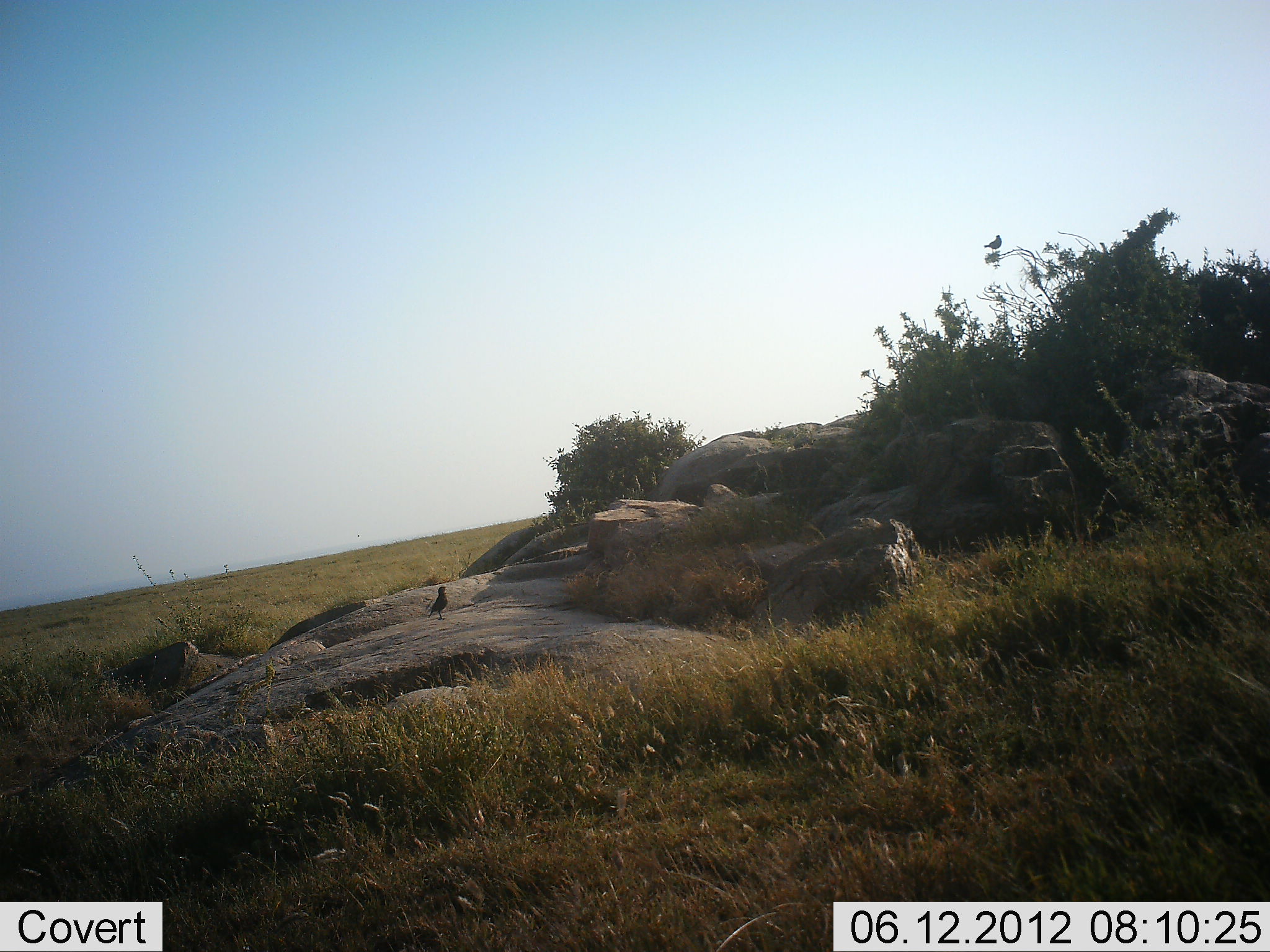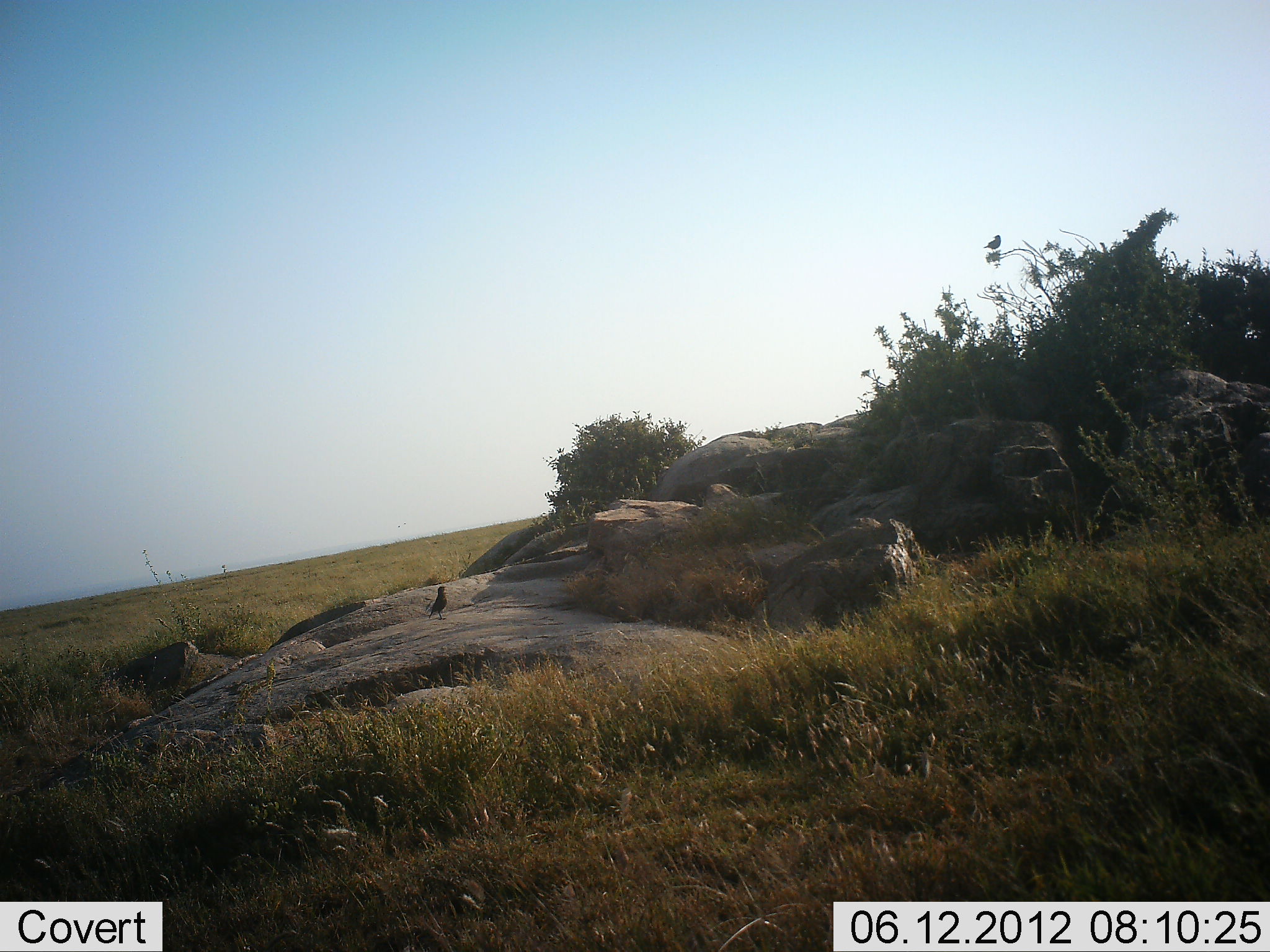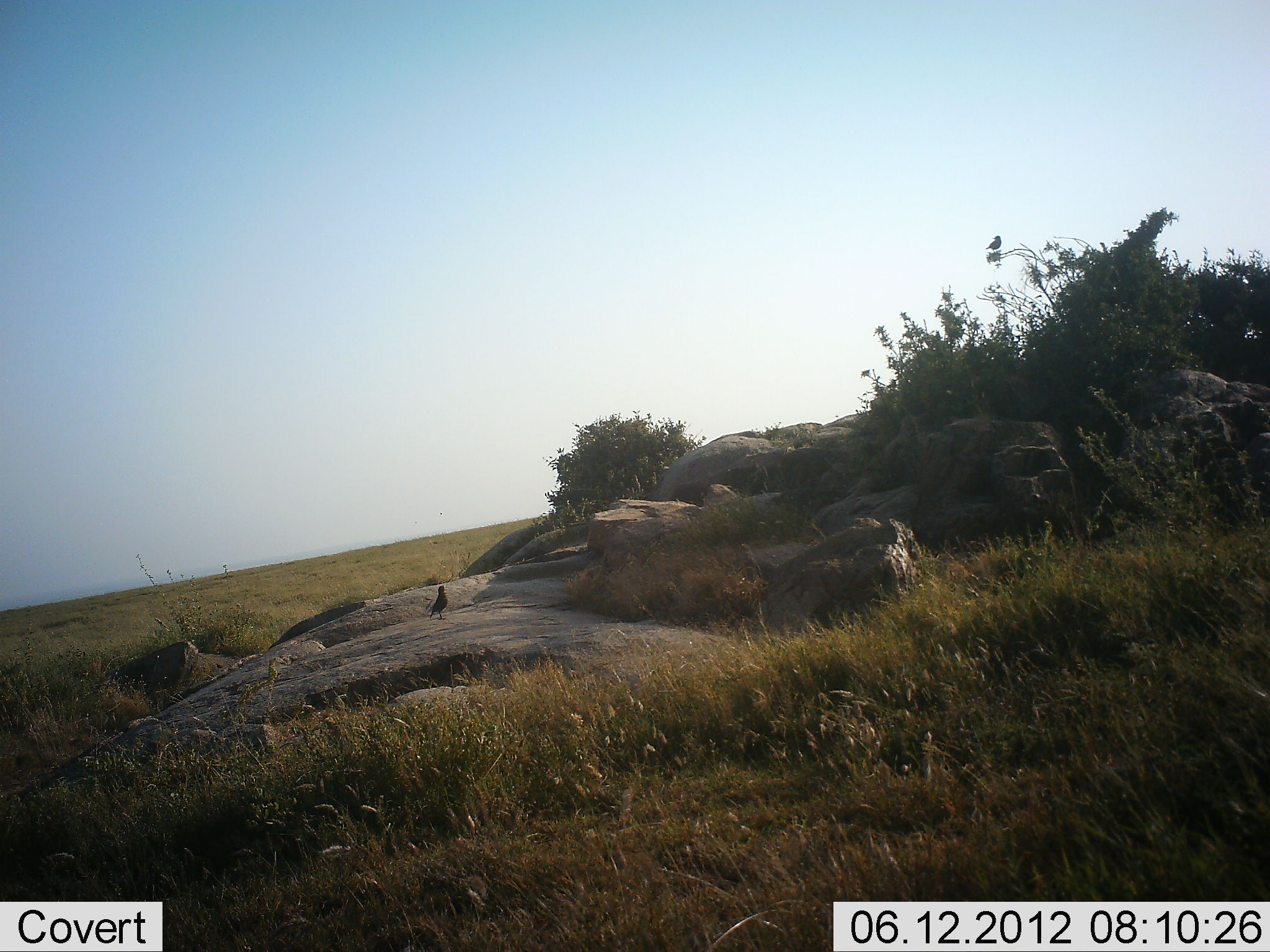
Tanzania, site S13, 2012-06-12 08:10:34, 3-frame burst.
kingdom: Animalia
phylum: Chordata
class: Aves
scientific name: Aves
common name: bird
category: otherbird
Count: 2.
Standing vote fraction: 90%.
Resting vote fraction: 10%.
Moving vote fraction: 0%.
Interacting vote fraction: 0%.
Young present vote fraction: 0%.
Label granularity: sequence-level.